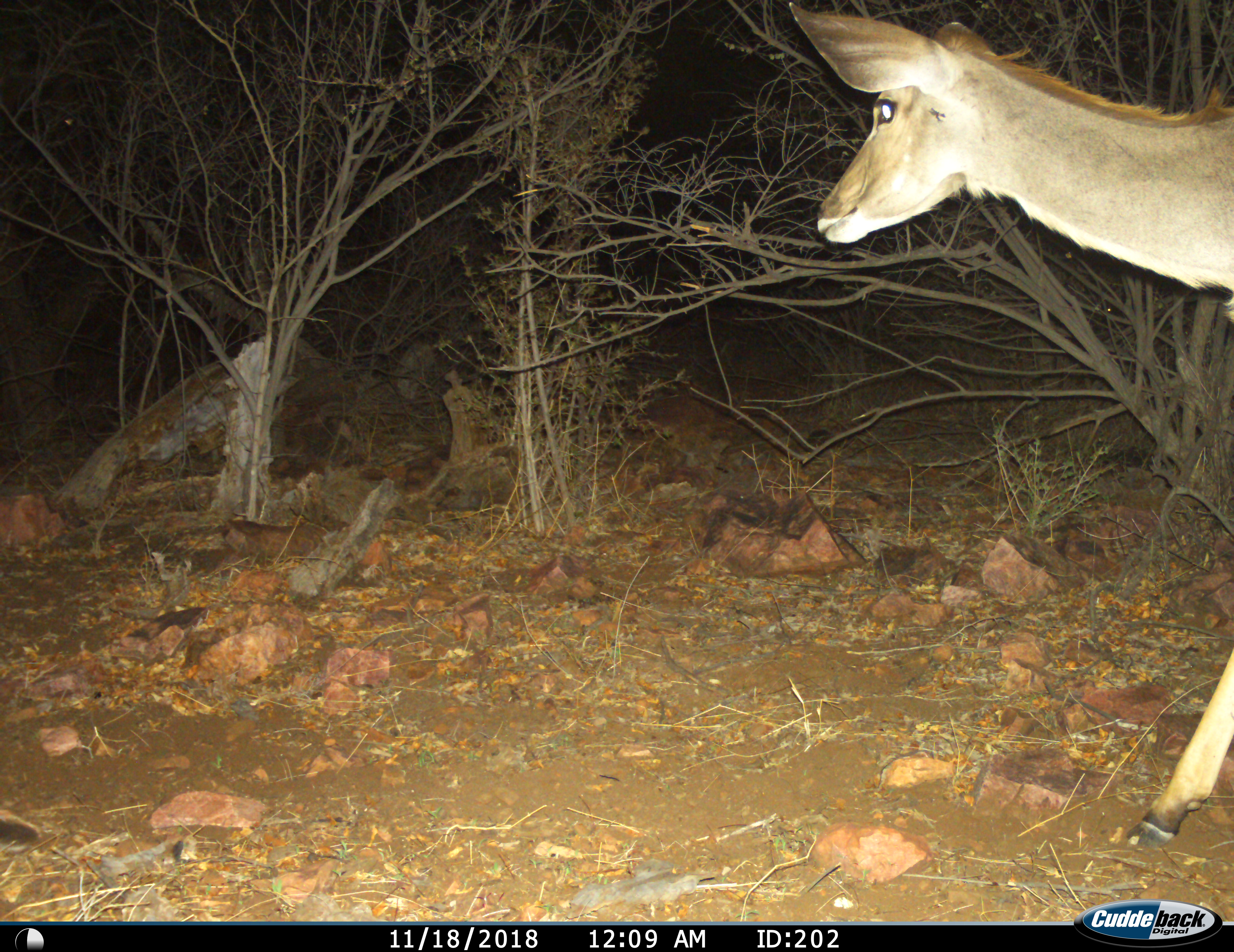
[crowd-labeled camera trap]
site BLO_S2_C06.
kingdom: Animalia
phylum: Chordata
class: Mammalia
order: Artiodactyla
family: Bovidae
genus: Tragelaphus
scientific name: Tragelaphus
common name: kudu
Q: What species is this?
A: Kudu (Tragelaphus).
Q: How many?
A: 1.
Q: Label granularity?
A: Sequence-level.